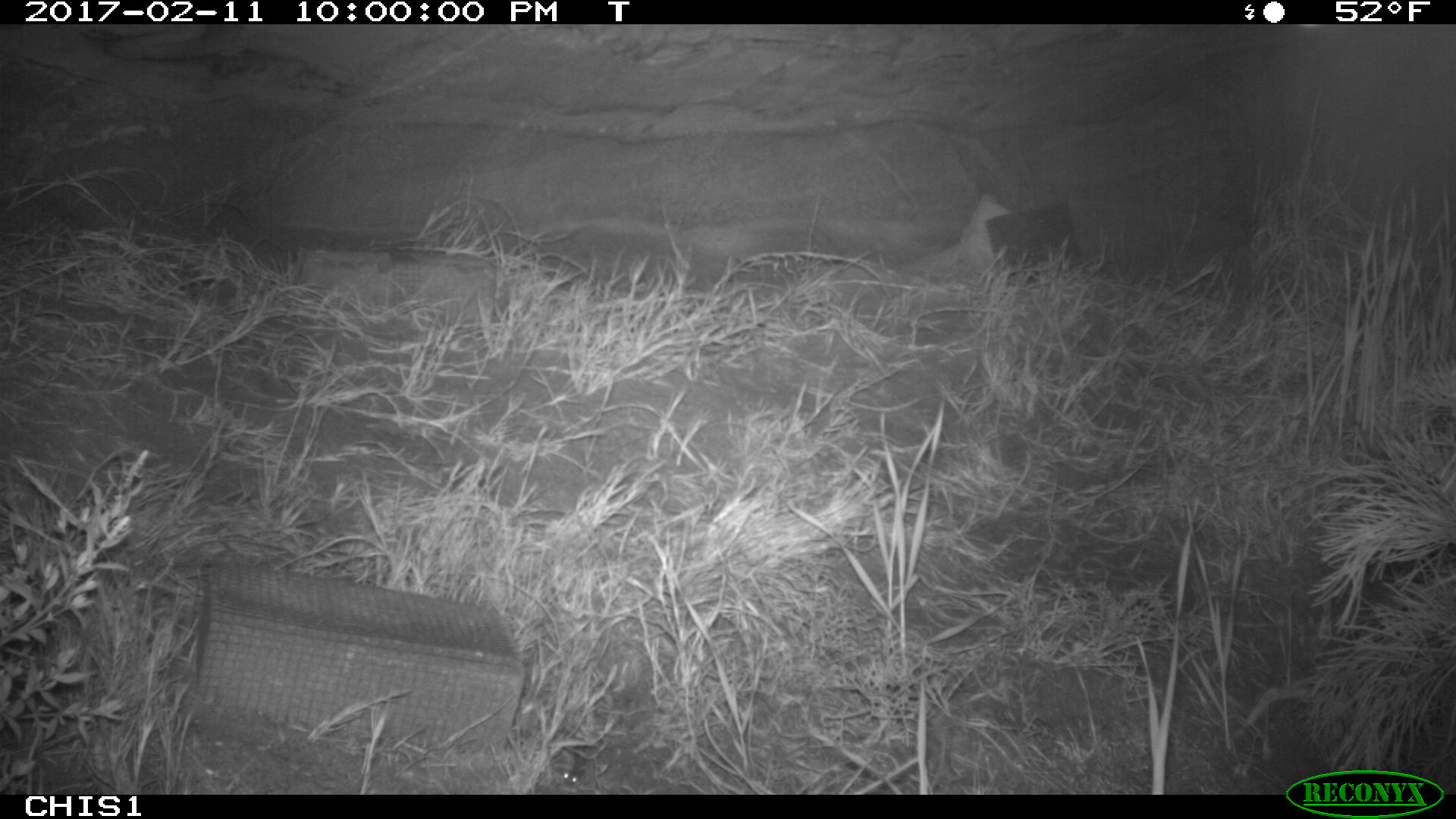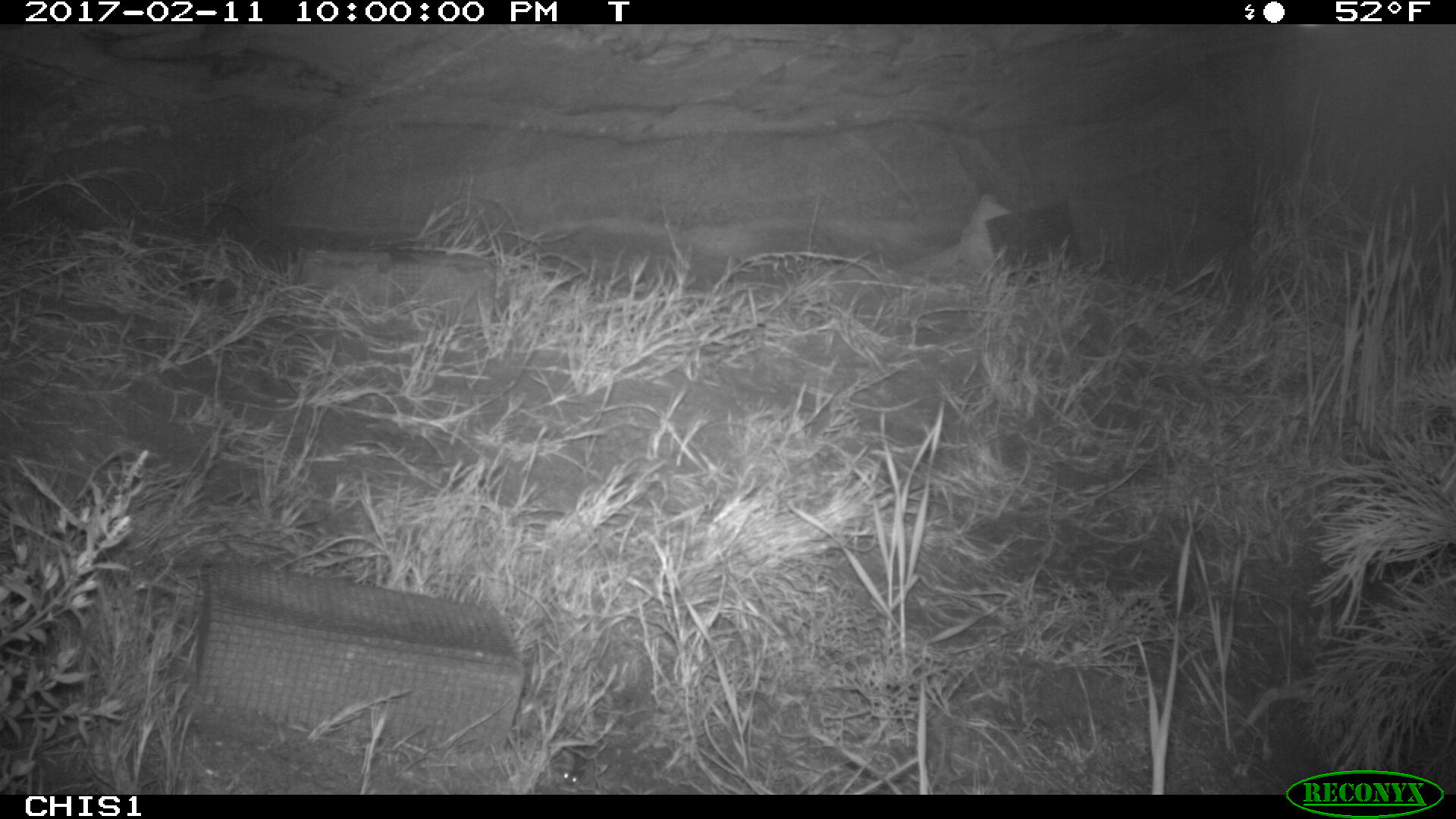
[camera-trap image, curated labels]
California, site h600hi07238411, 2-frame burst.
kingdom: Animalia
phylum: Chordata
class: Mammalia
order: Rodentia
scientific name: Rodentia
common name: rodent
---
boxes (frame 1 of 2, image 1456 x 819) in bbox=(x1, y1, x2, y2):
rodent: bbox=(557, 747, 585, 784)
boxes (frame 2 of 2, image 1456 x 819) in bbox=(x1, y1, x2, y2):
rodent: bbox=(551, 745, 588, 785)